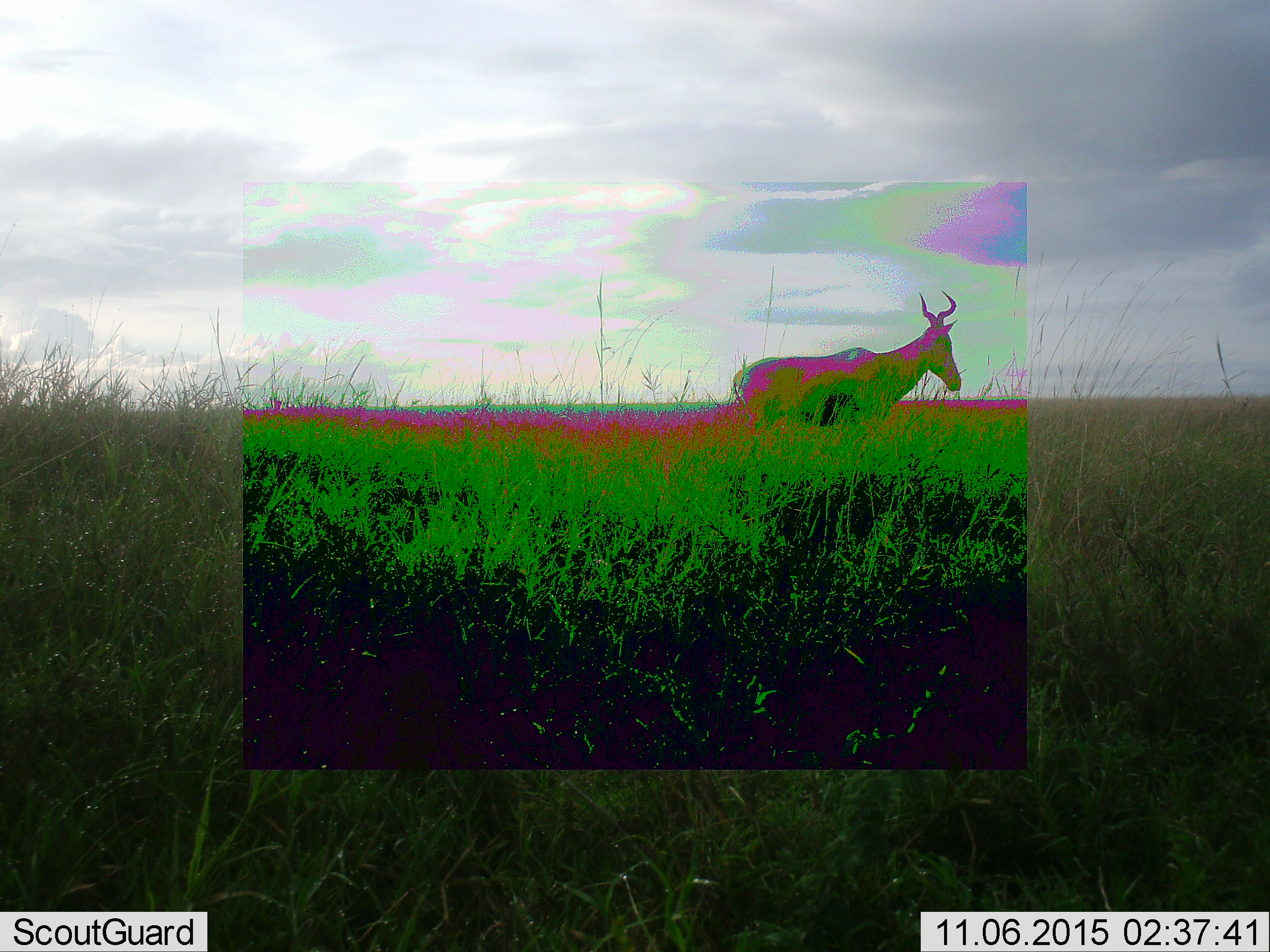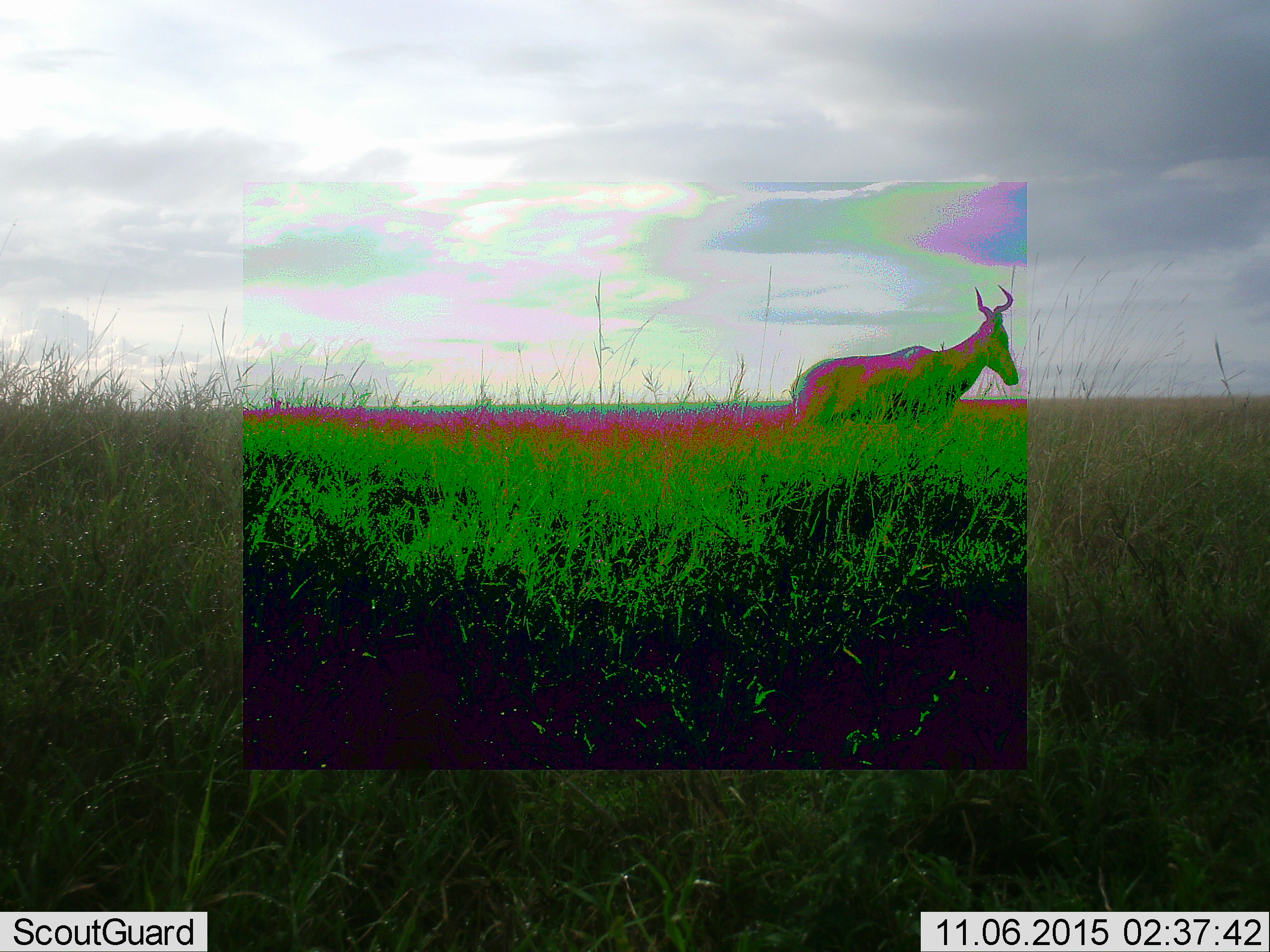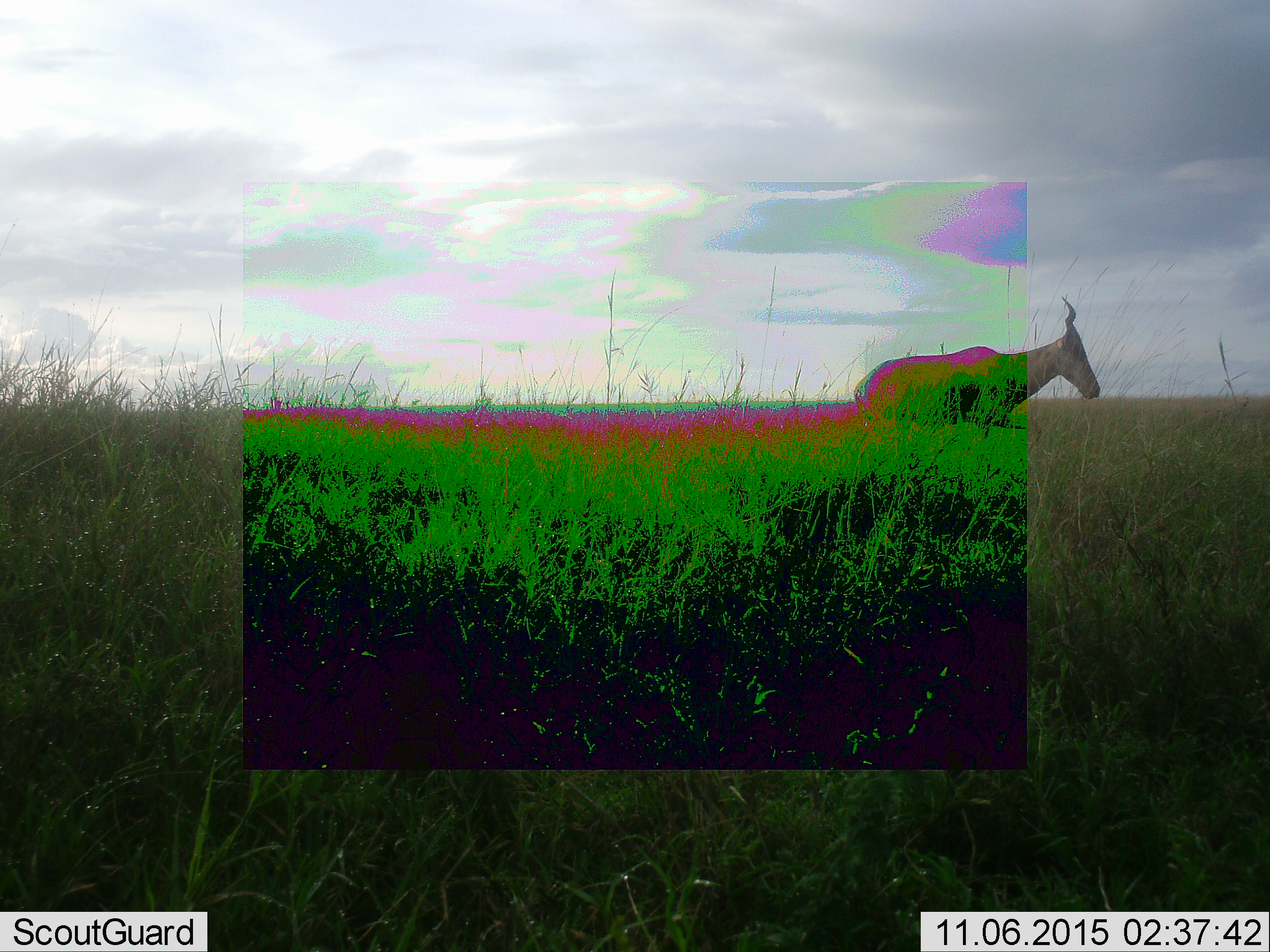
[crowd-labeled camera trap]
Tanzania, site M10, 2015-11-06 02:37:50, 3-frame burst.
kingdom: Animalia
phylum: Chordata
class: Mammalia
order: Artiodactyla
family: Bovidae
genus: Alcelaphus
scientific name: Alcelaphus buselaphus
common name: hartebeest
Hartebeest (Alcelaphus buselaphus), count 1. Behavior (volunteer vote fractions): standing 0%, resting 0%, moving 100%, interacting 0%. Young present (vote fraction): 0%. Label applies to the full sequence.